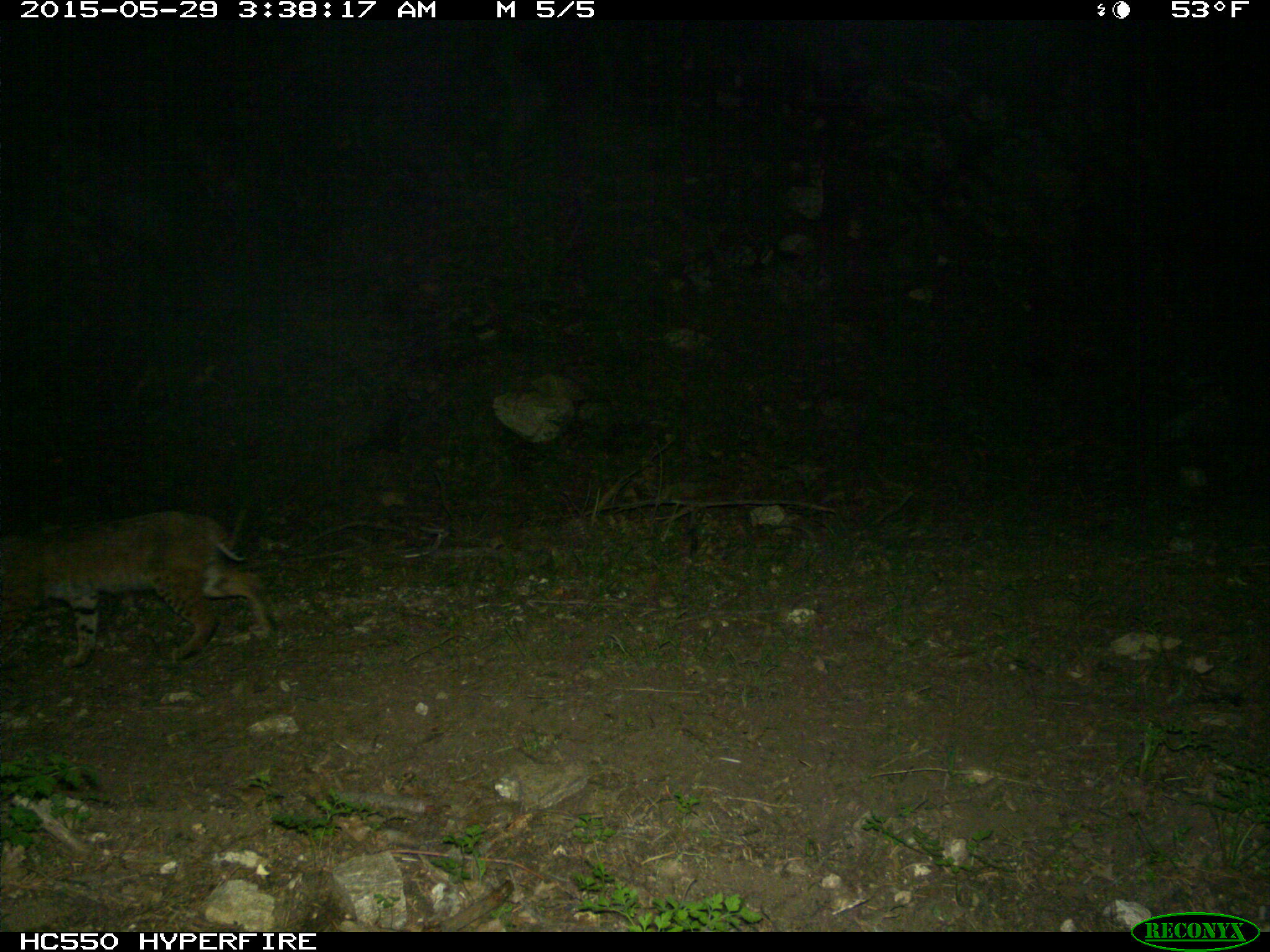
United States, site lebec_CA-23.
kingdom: Animalia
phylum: Chordata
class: Mammalia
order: Carnivora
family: Felidae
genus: Lynx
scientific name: Lynx rufus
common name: bobcat